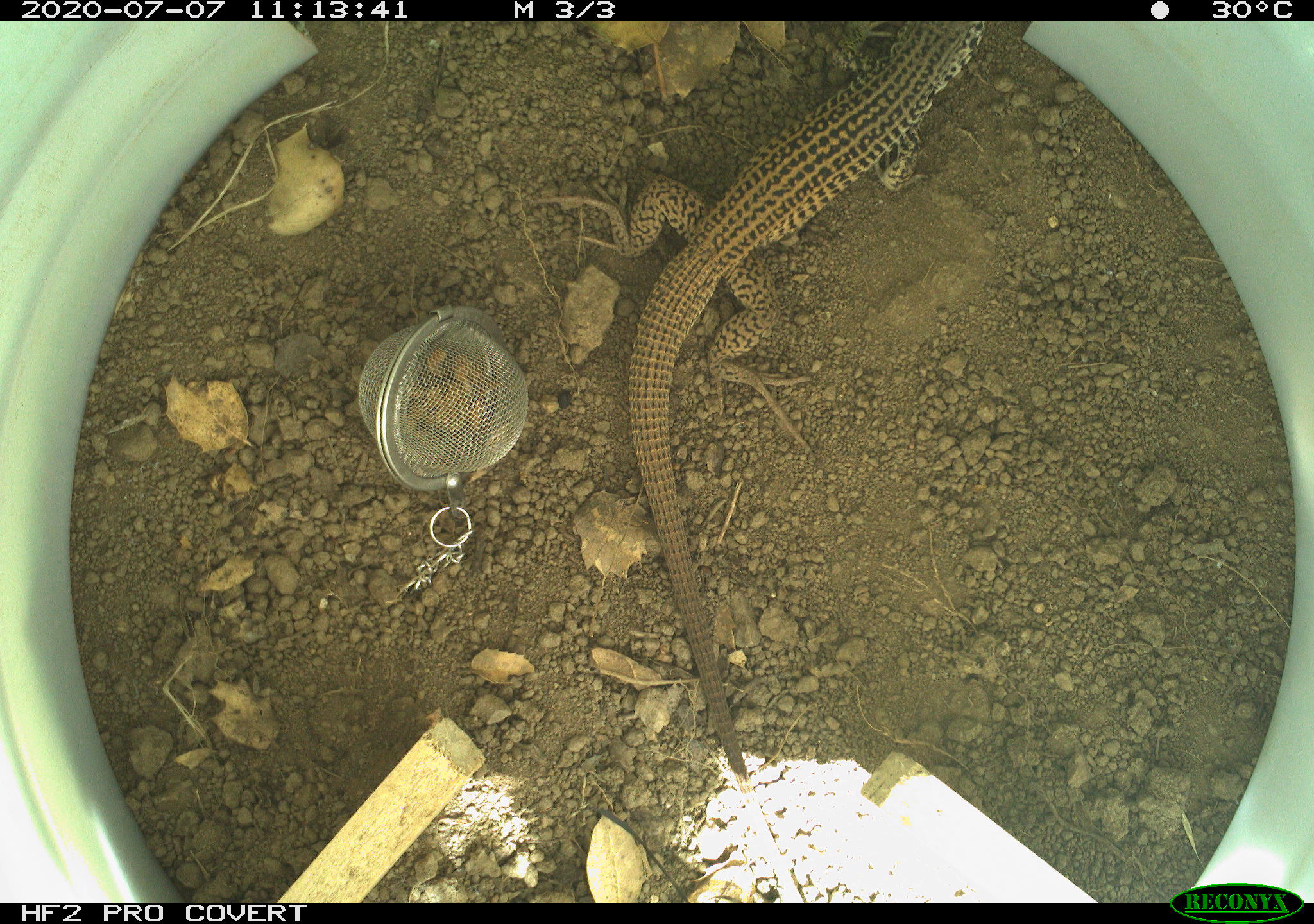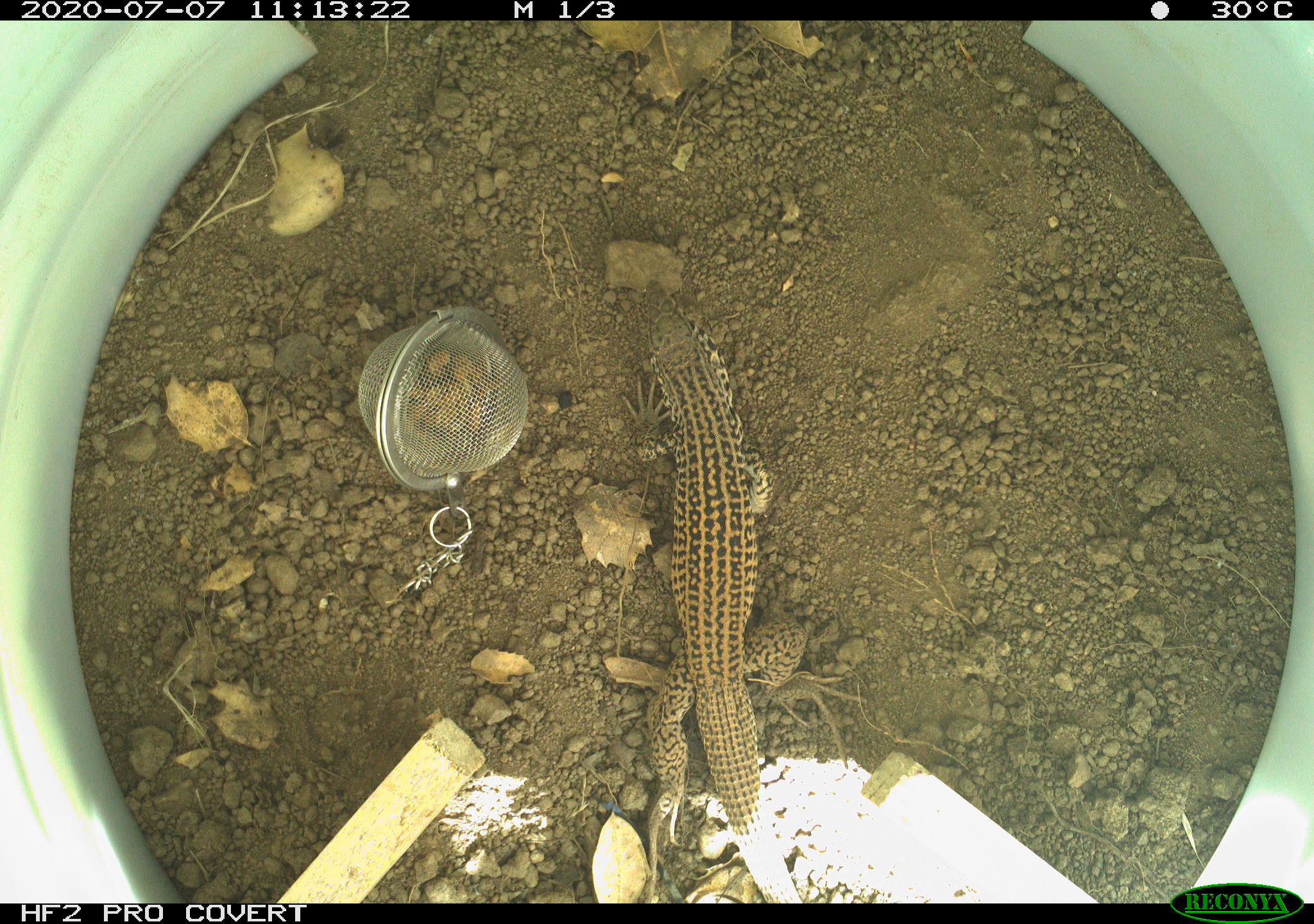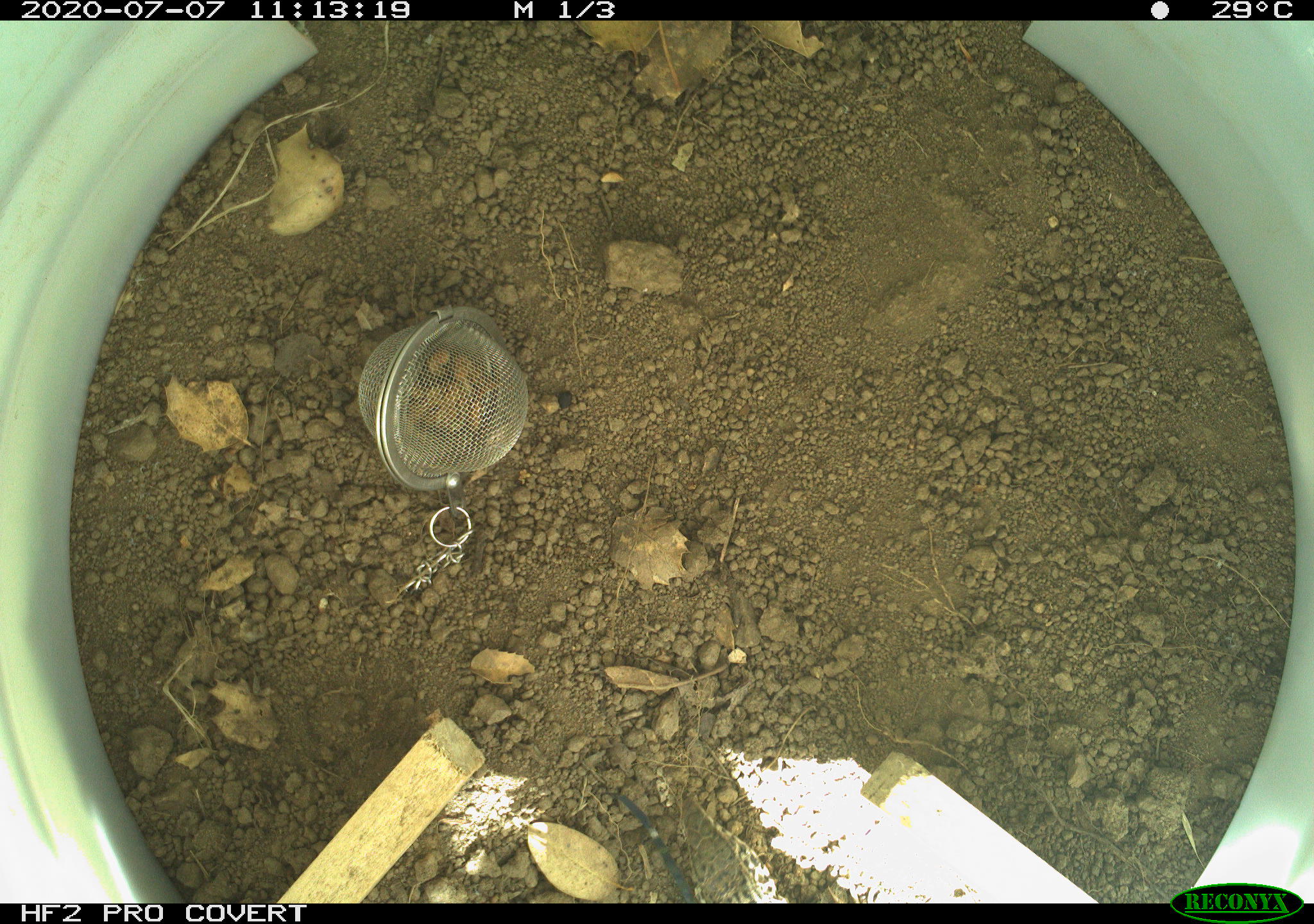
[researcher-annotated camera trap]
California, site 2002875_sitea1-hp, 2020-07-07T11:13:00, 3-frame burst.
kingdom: Animalia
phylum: Chordata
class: Reptilia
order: Squamata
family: Teiidae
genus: Aspidoscelis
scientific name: Aspidoscelis tigris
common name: western whiptail